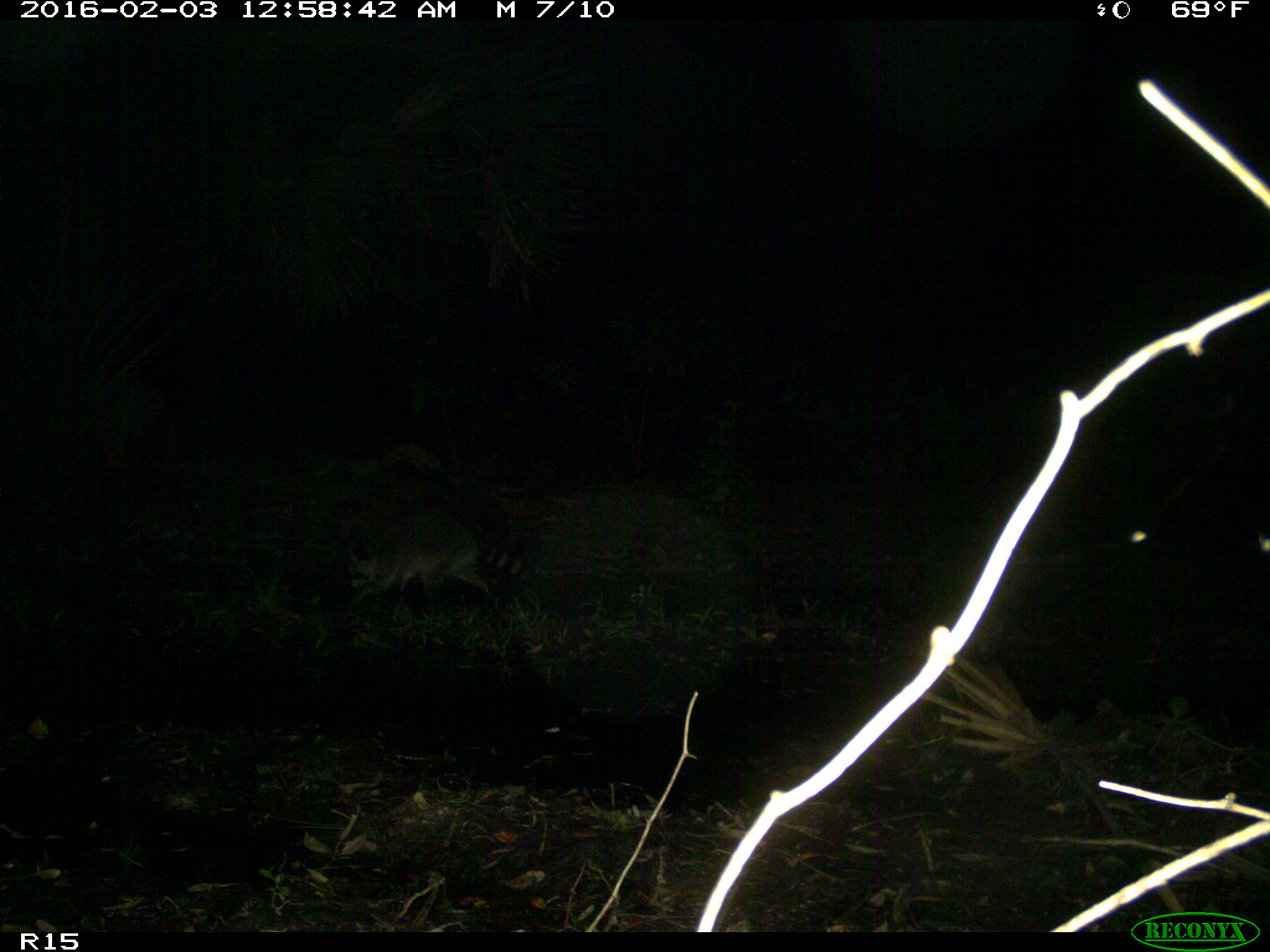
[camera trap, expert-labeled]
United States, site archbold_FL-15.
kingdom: Animalia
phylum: Chordata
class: Mammalia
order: Carnivora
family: Procyonidae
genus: Procyon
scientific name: Procyon lotor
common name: common raccoon